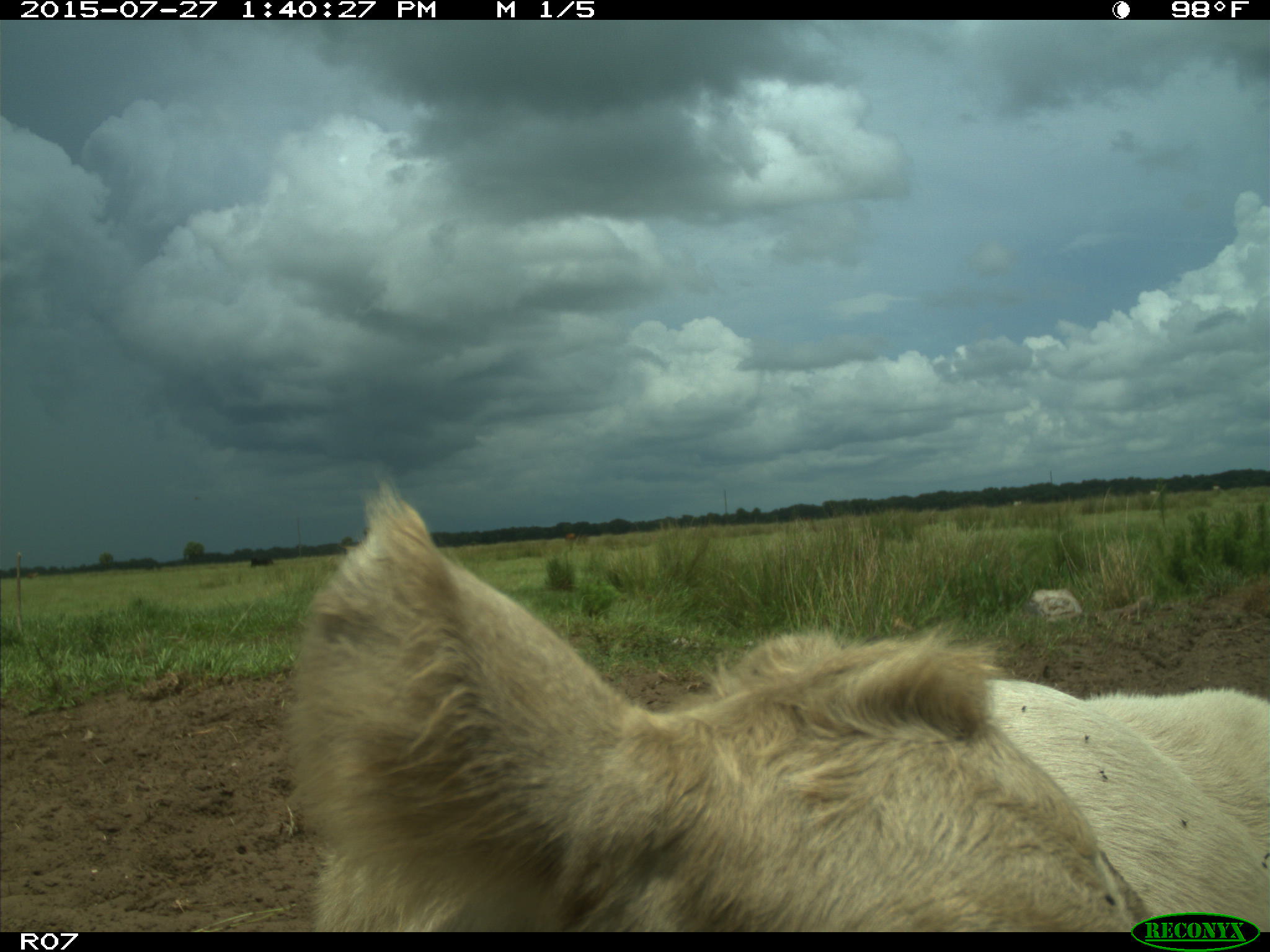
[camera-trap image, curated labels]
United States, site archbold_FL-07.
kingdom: Animalia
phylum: Chordata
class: Mammalia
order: Artiodactyla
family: Bovidae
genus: Bos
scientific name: Bos taurus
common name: domestic cow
Bos taurus (domestic cow).